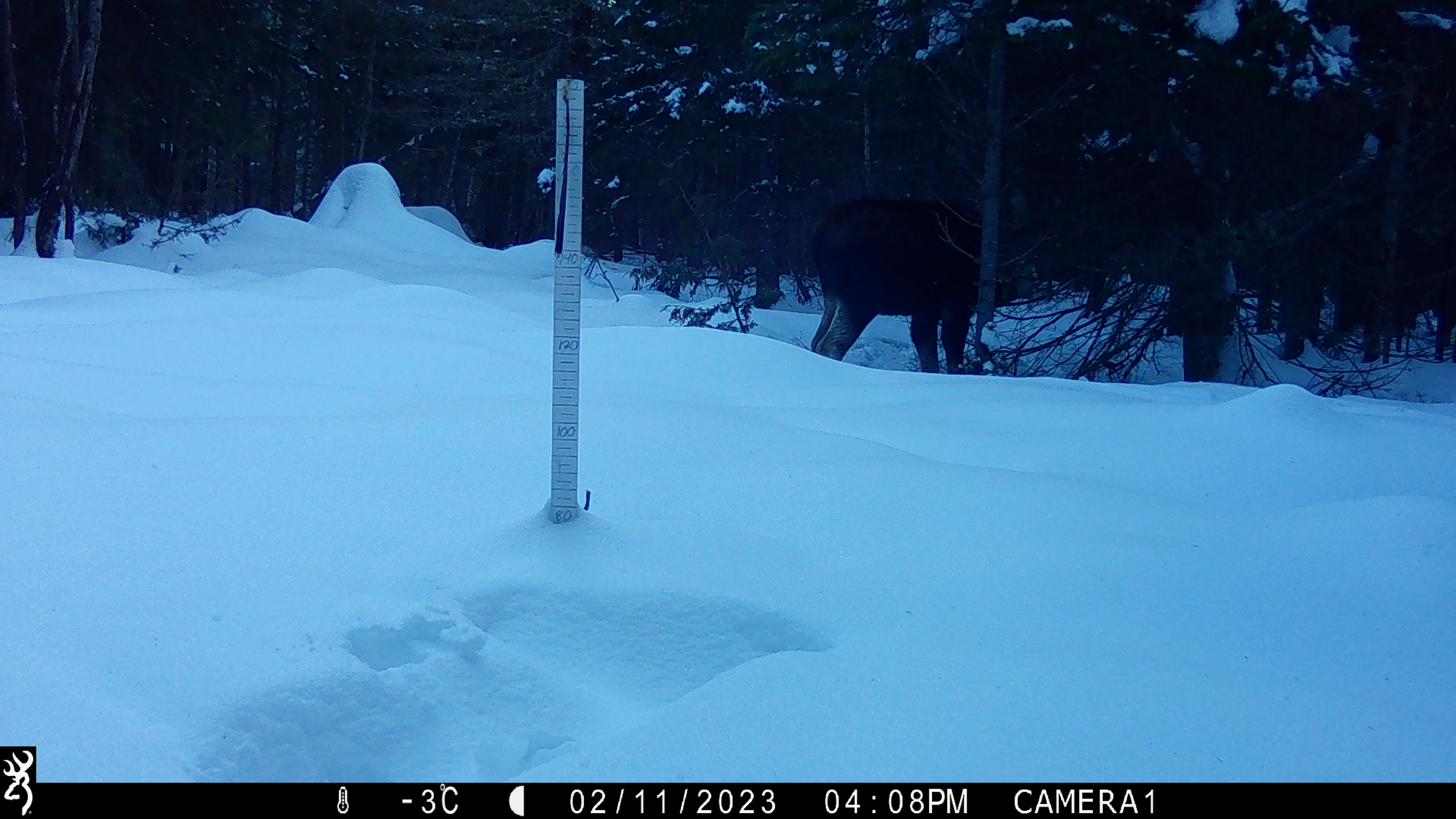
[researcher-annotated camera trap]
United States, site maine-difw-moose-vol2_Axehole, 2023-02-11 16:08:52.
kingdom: Animalia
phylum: Chordata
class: Mammalia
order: Artiodactyla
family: Cervidae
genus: Alces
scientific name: Alces alces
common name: moose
Moose (Alces alces).